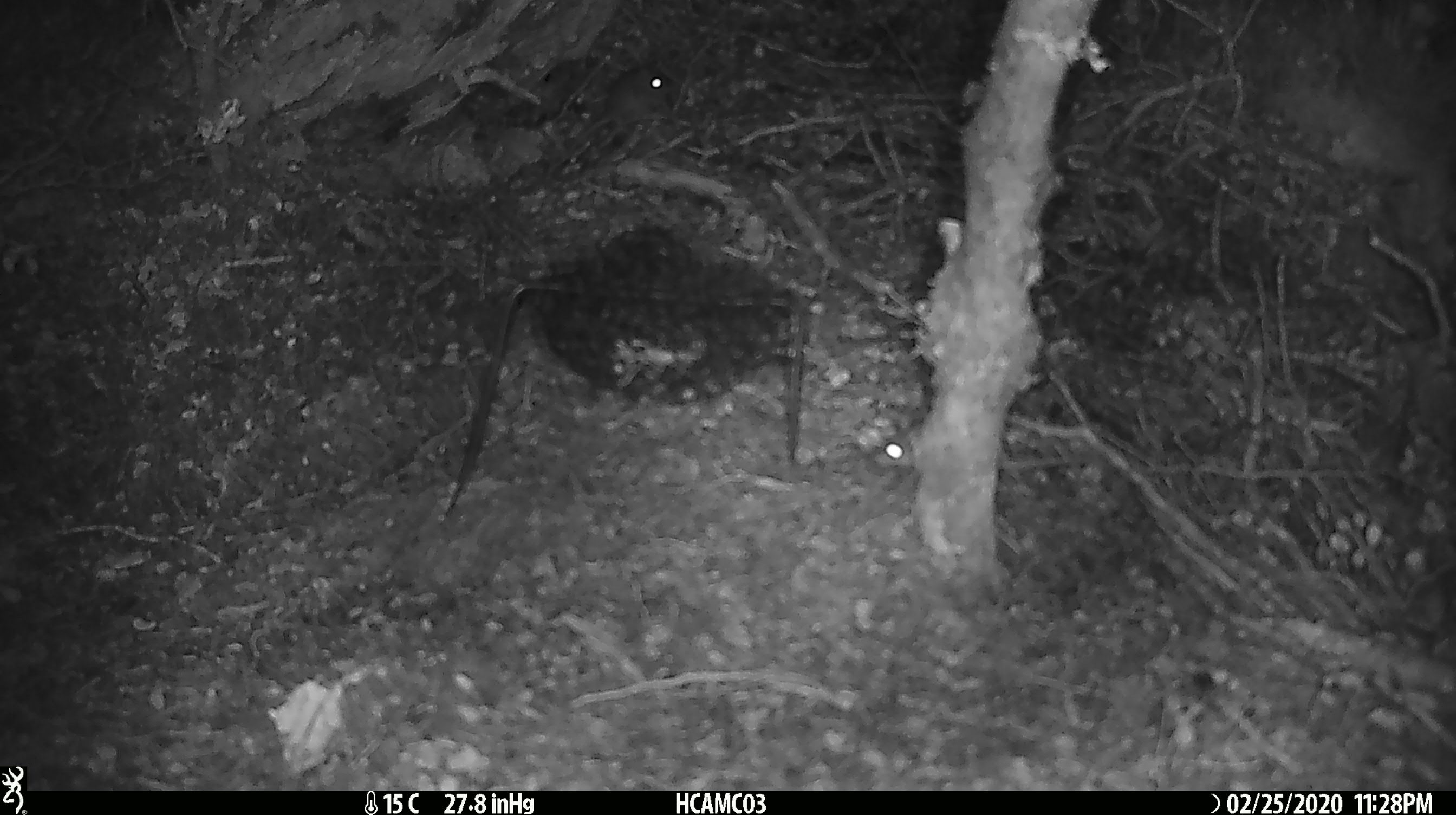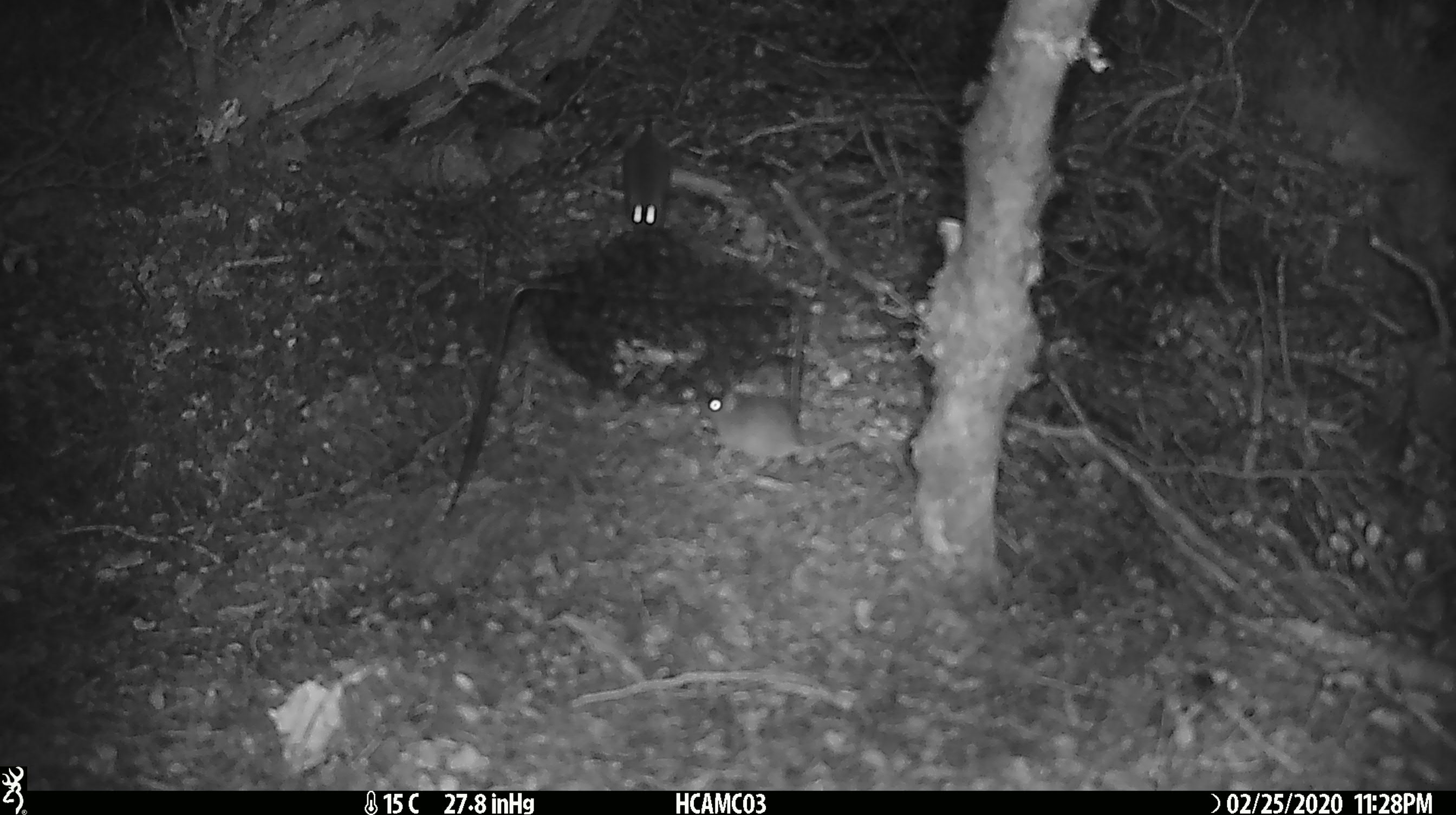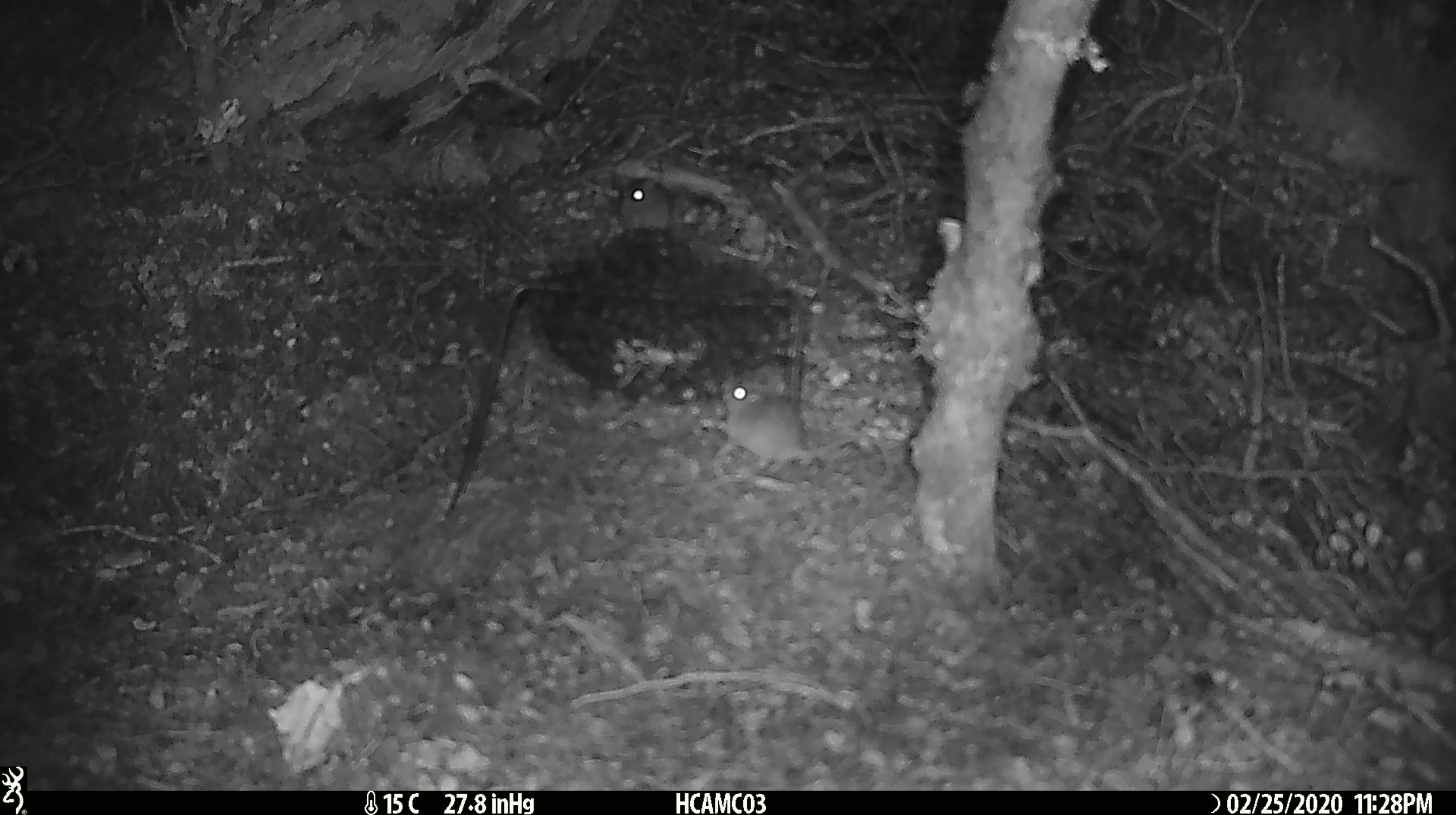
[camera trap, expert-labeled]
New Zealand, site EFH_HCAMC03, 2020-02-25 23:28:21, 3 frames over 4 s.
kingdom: Animalia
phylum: Chordata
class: Mammalia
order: Rodentia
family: Muridae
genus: Mus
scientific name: Mus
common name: mouse